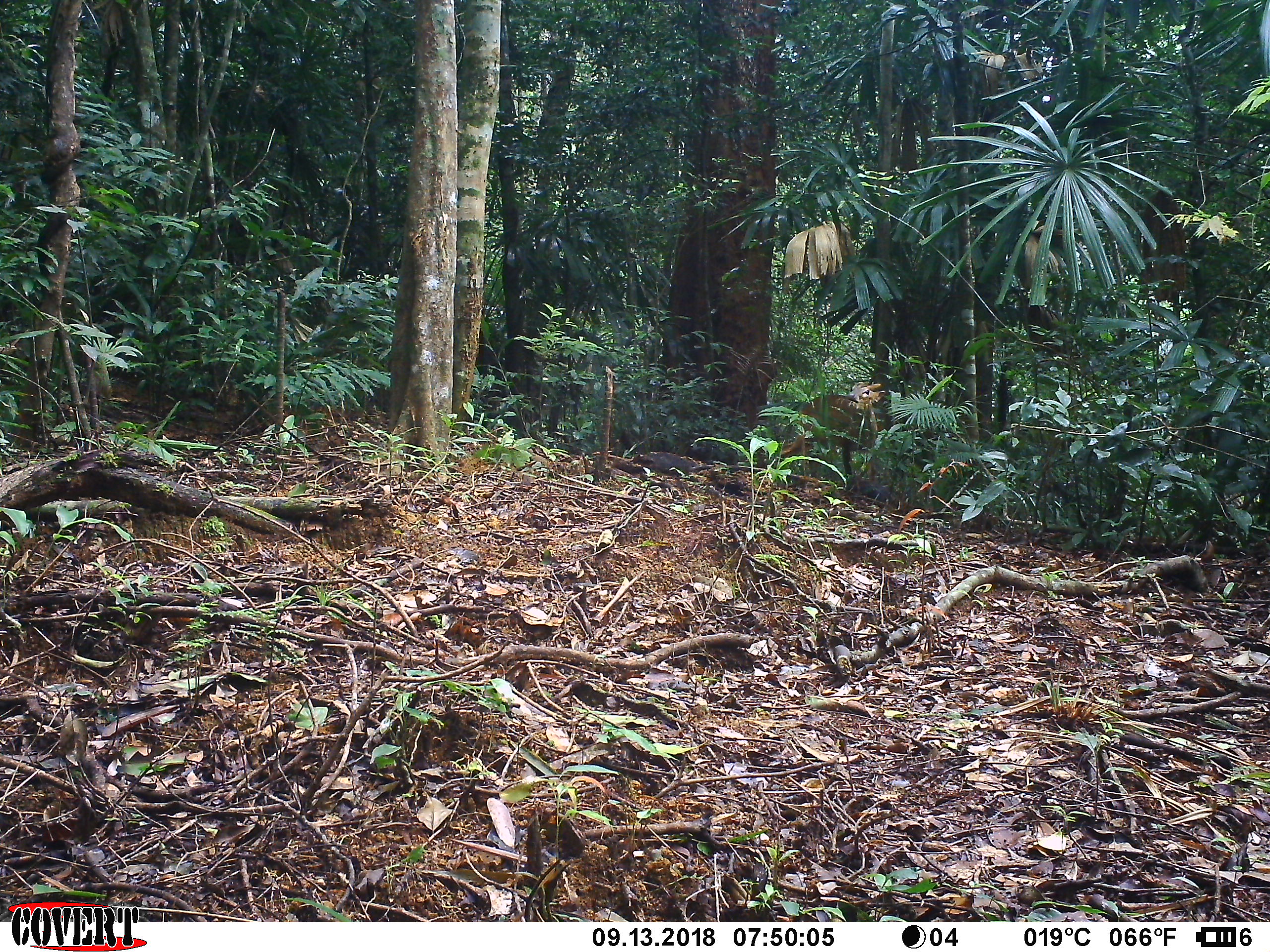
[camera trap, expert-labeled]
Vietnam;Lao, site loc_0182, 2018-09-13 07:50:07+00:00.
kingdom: Animalia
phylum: Chordata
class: Mammalia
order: Artiodactyla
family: Cervidae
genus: Muntiacus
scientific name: Muntiacus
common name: muntjacs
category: unidentified muntjac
Unidentified muntjac (muntjacs) (Muntiacus). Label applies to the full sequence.